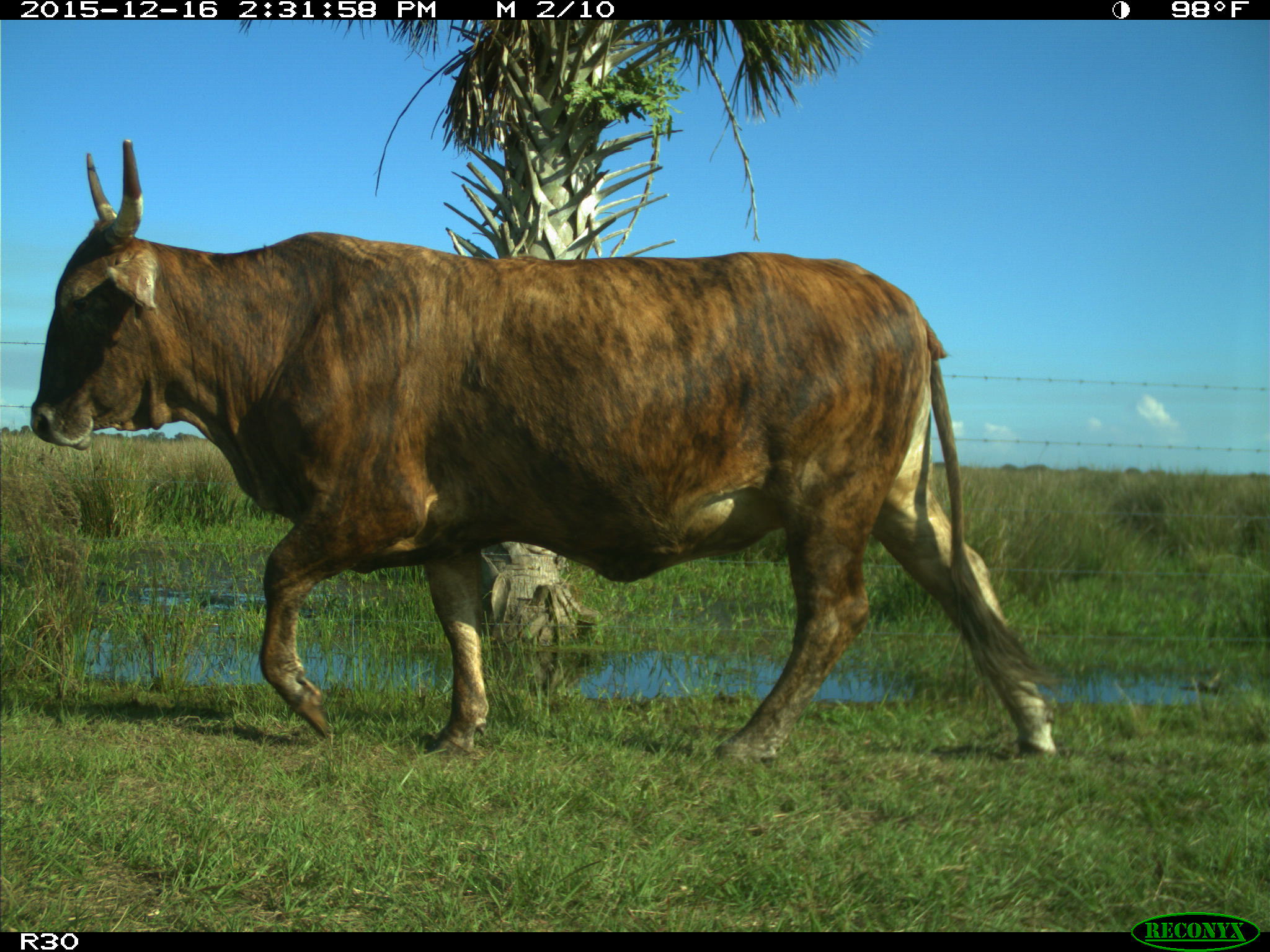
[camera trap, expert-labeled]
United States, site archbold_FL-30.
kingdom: Animalia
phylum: Chordata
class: Mammalia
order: Artiodactyla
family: Bovidae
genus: Bos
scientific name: Bos taurus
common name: domestic cow